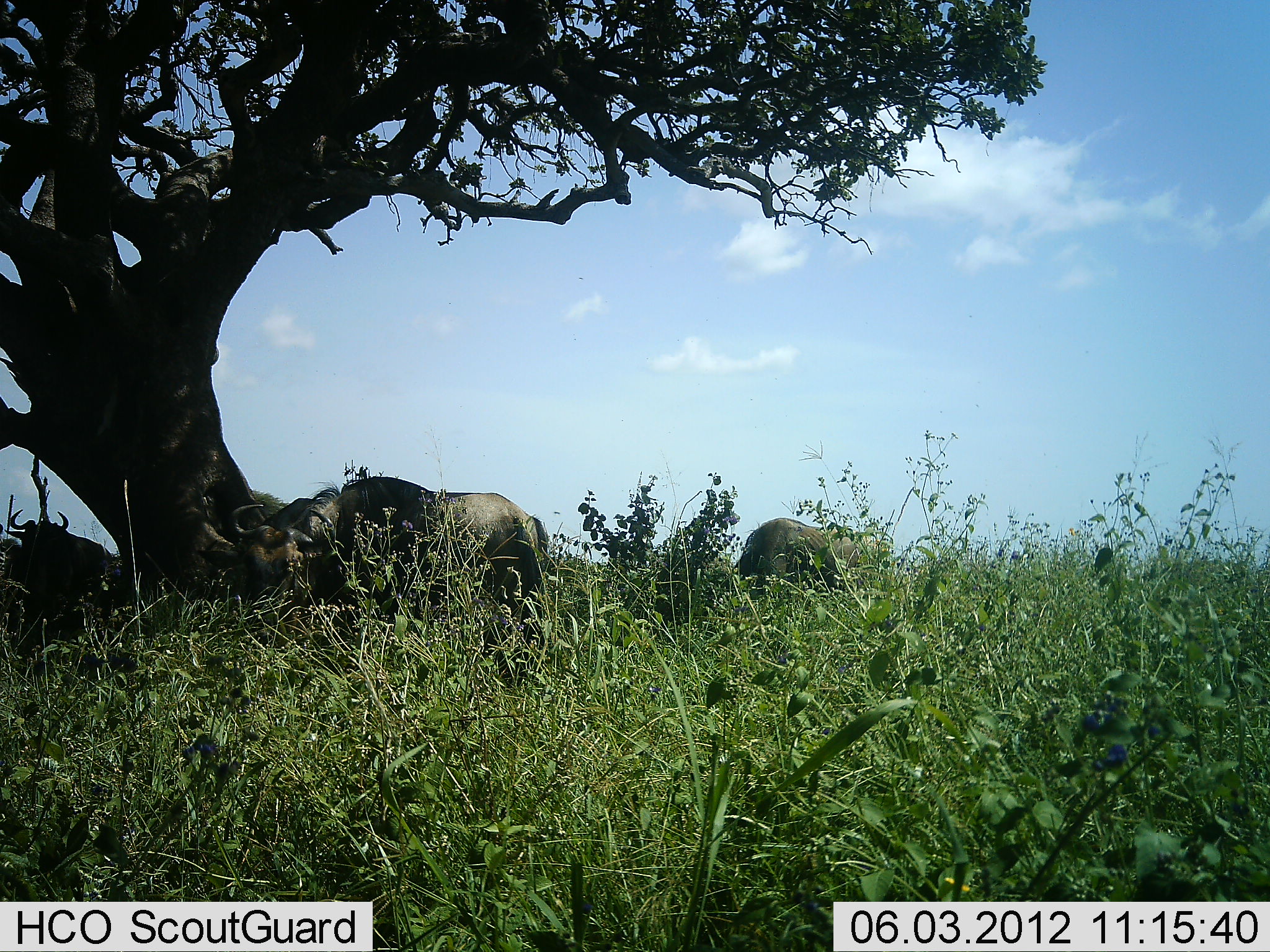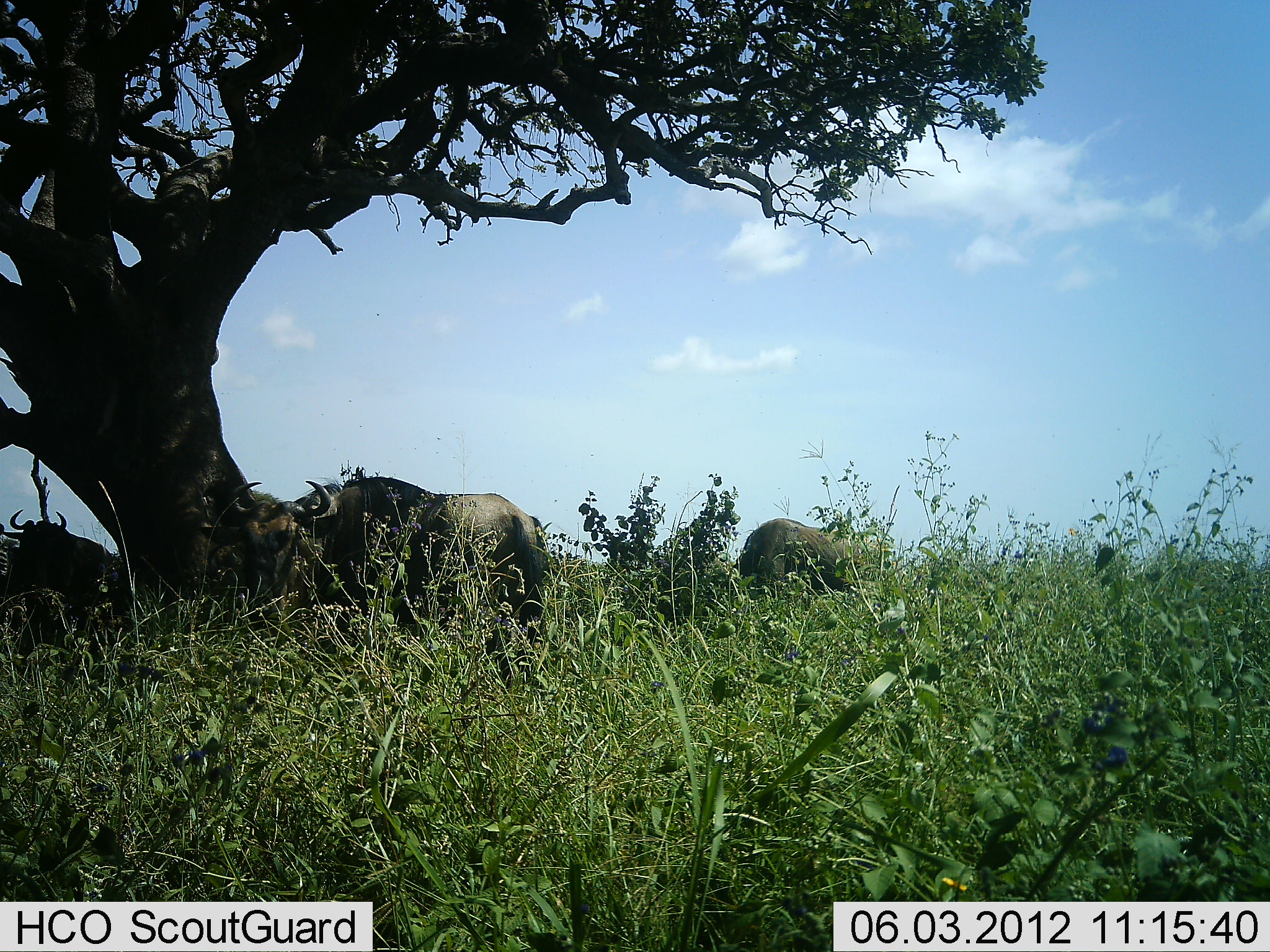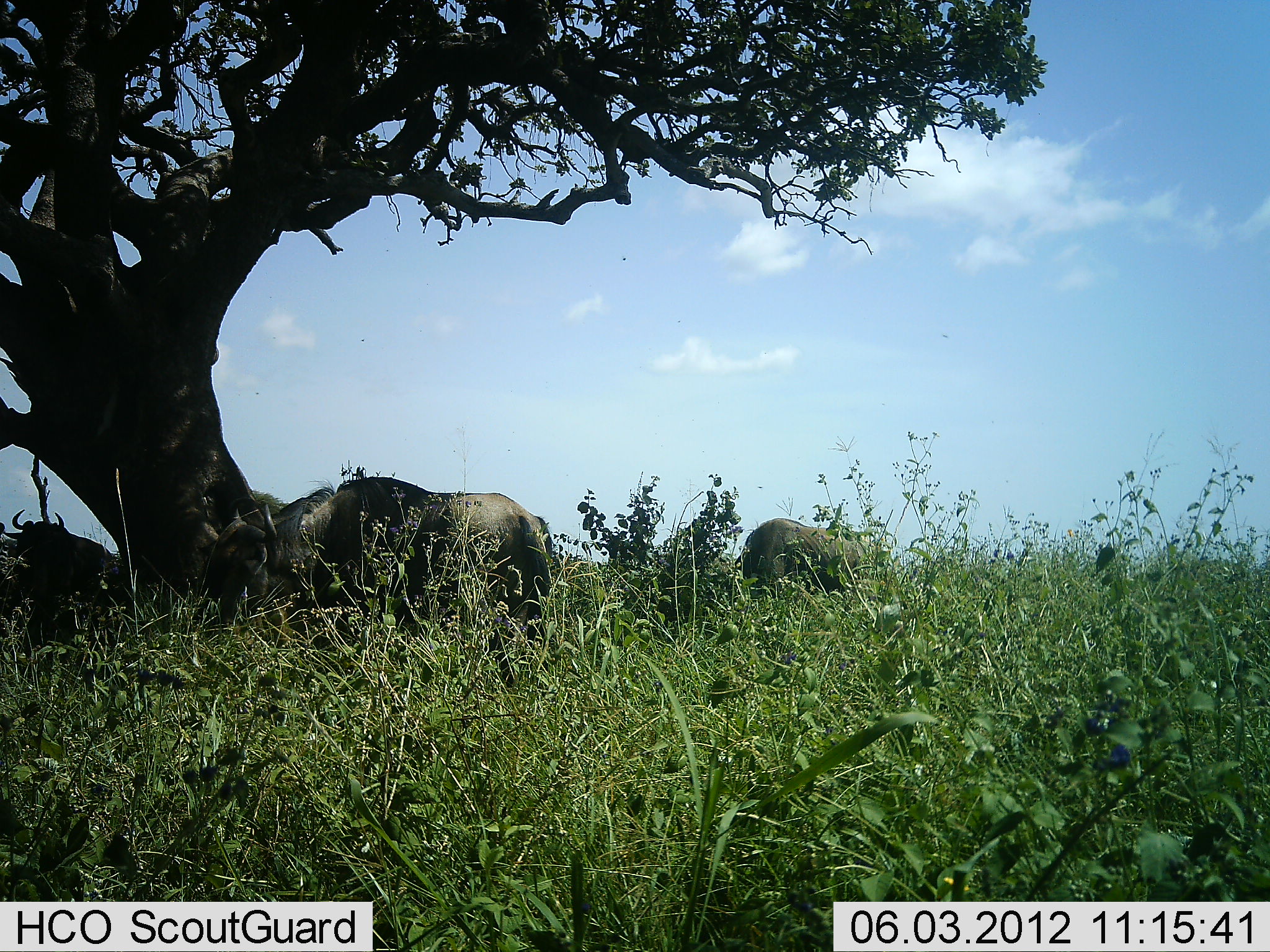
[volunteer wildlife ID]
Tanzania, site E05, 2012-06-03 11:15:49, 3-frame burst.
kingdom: Animalia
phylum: Chordata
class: Mammalia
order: Artiodactyla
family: Bovidae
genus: Connochaetes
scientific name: Connochaetes taurinus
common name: blue wildebeest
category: wildebeest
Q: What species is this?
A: Wildebeest (blue wildebeest) (Connochaetes taurinus).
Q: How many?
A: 4.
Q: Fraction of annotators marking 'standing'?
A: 90%.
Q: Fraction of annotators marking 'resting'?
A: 40%.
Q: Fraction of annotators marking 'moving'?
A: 10%.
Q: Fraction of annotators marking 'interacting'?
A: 10%.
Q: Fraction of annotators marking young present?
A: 10%.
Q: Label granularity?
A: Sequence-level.